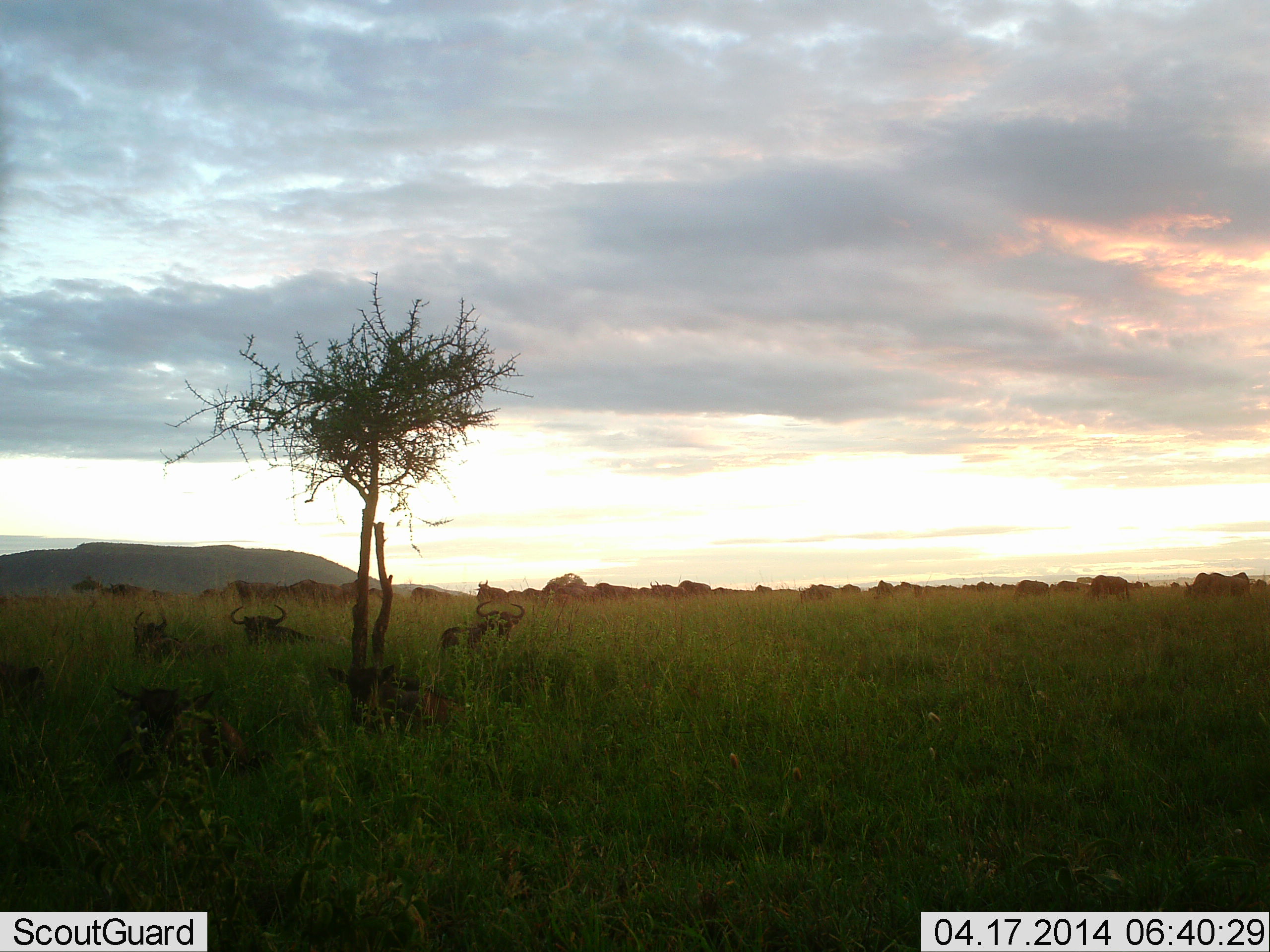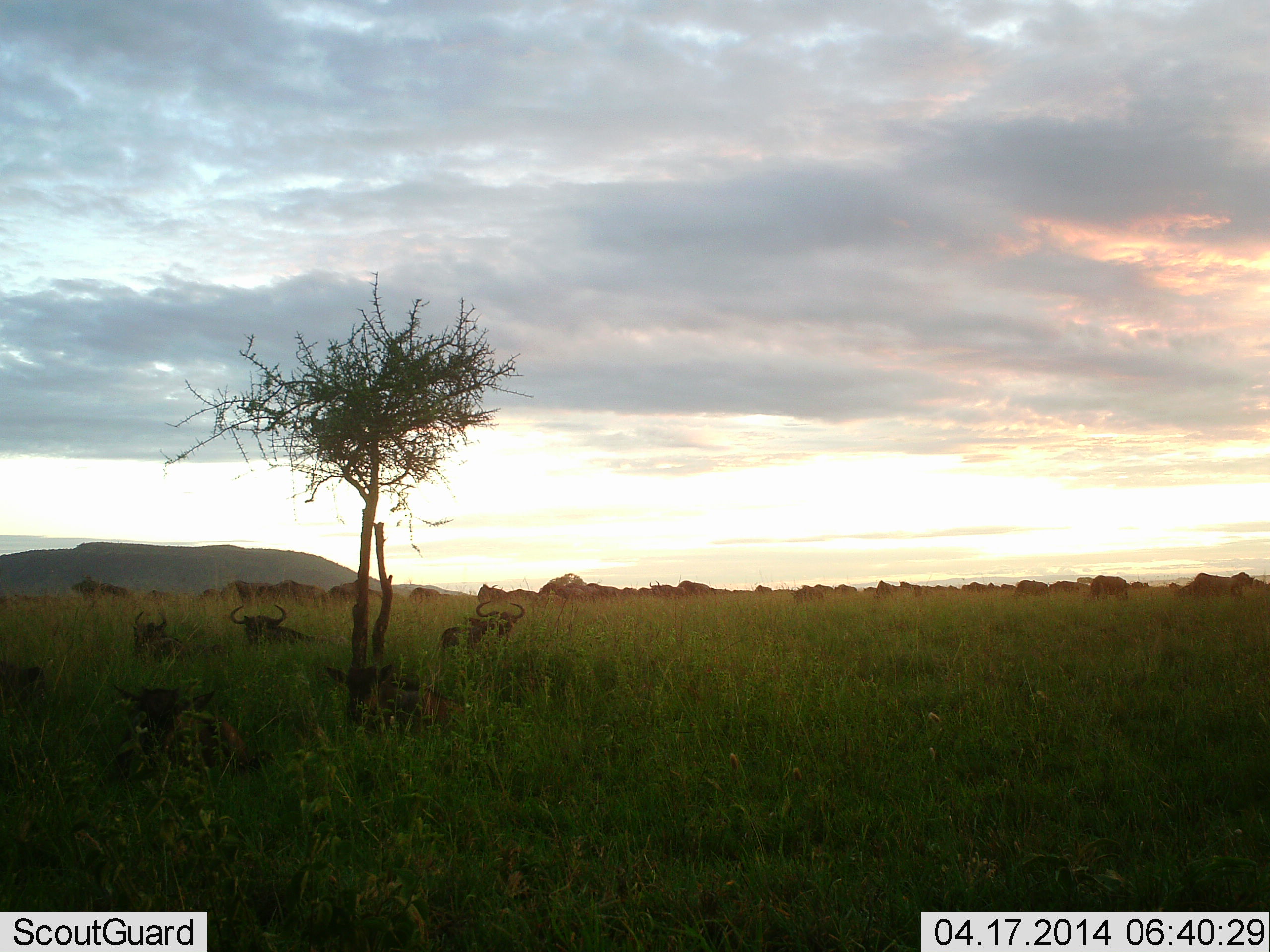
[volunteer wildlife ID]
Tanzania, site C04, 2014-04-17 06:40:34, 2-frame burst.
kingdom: Animalia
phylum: Chordata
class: Mammalia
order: Artiodactyla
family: Bovidae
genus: Connochaetes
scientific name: Connochaetes taurinus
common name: blue wildebeest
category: wildebeest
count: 11-50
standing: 20%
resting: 90%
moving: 60%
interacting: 0%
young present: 0%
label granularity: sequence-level